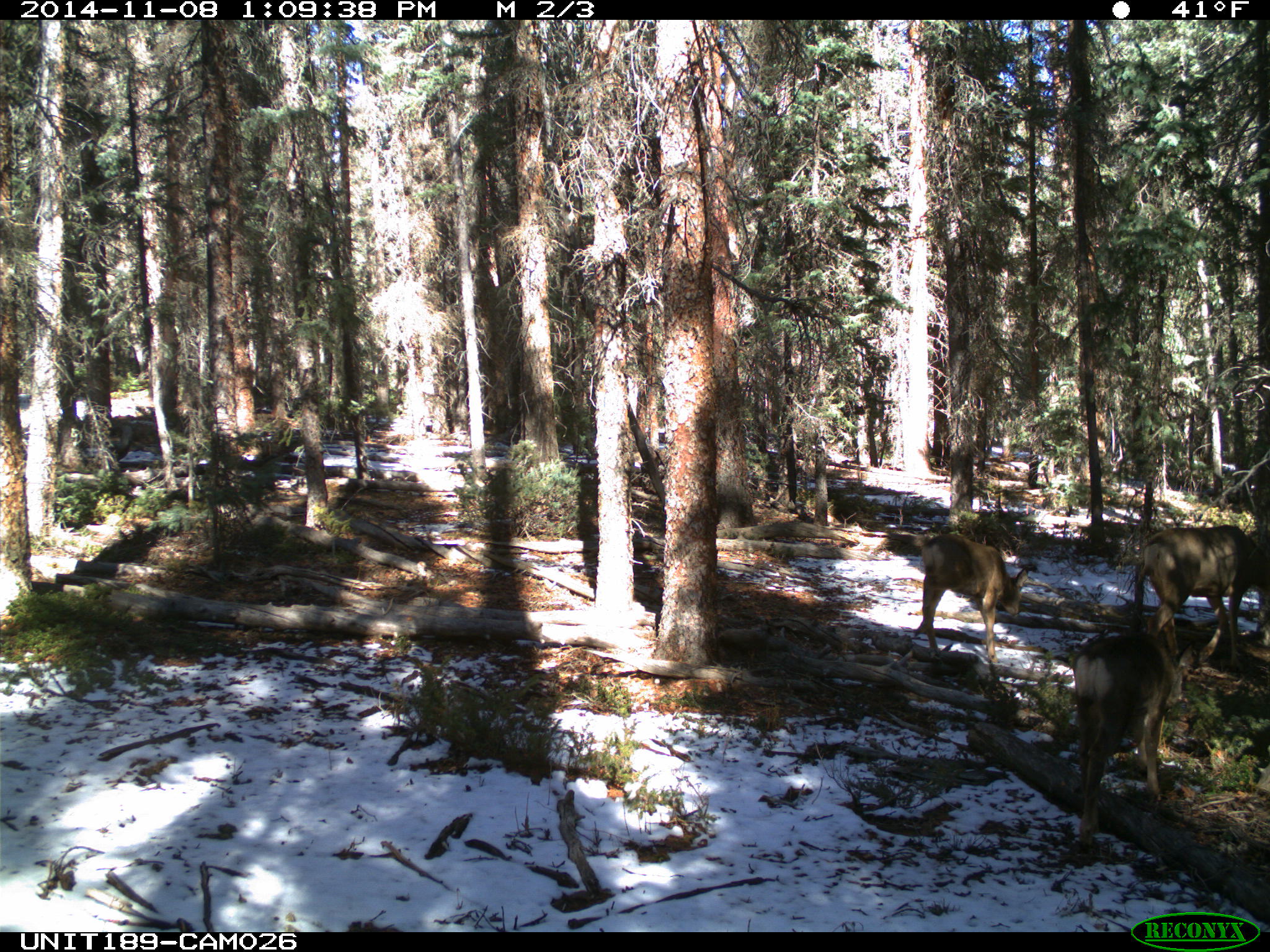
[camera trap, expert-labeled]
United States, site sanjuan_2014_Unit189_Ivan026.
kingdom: Animalia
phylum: Chordata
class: Mammalia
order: Artiodactyla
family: Cervidae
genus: Odocoileus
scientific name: Odocoileus hemionus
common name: mule deer